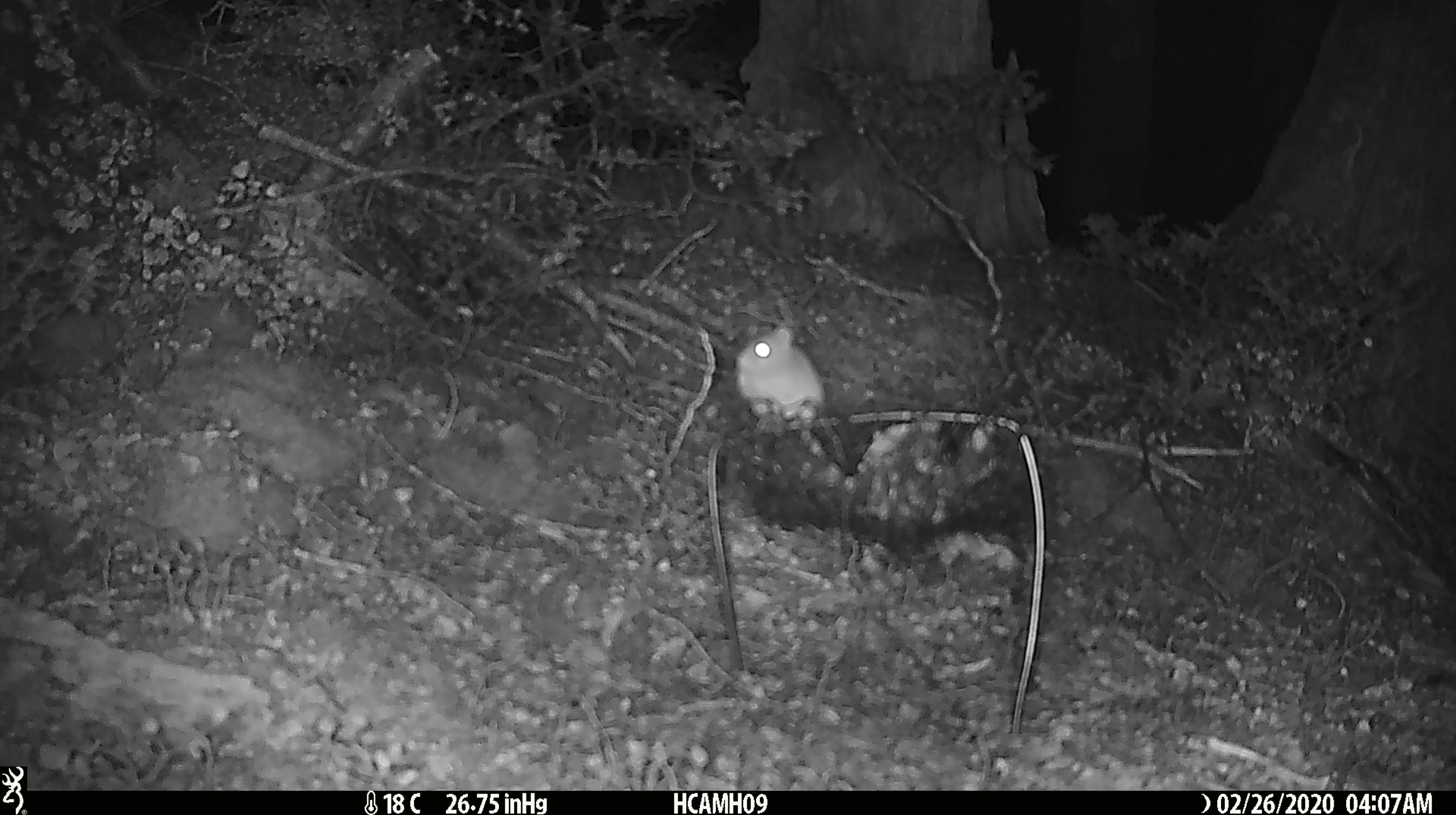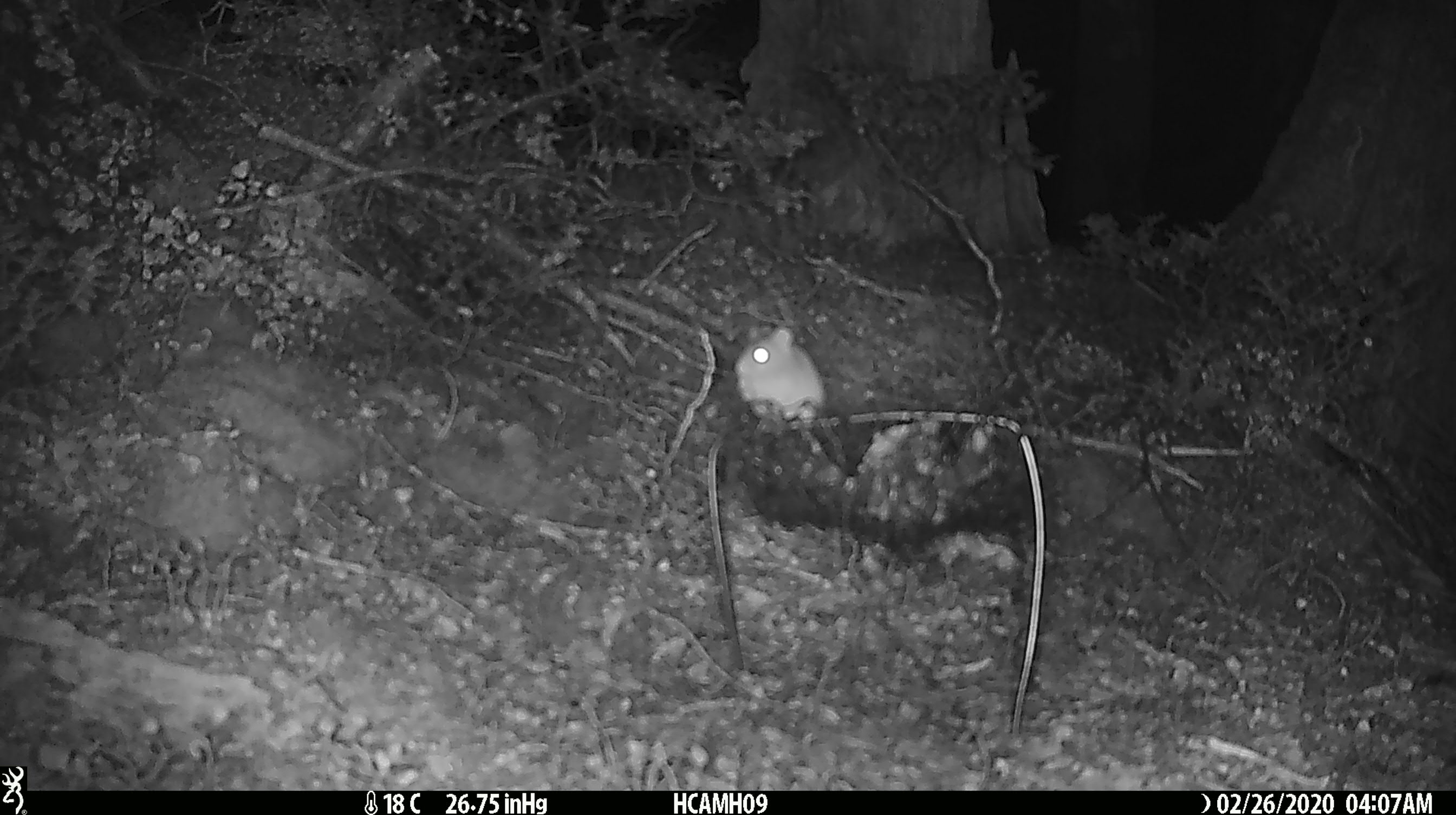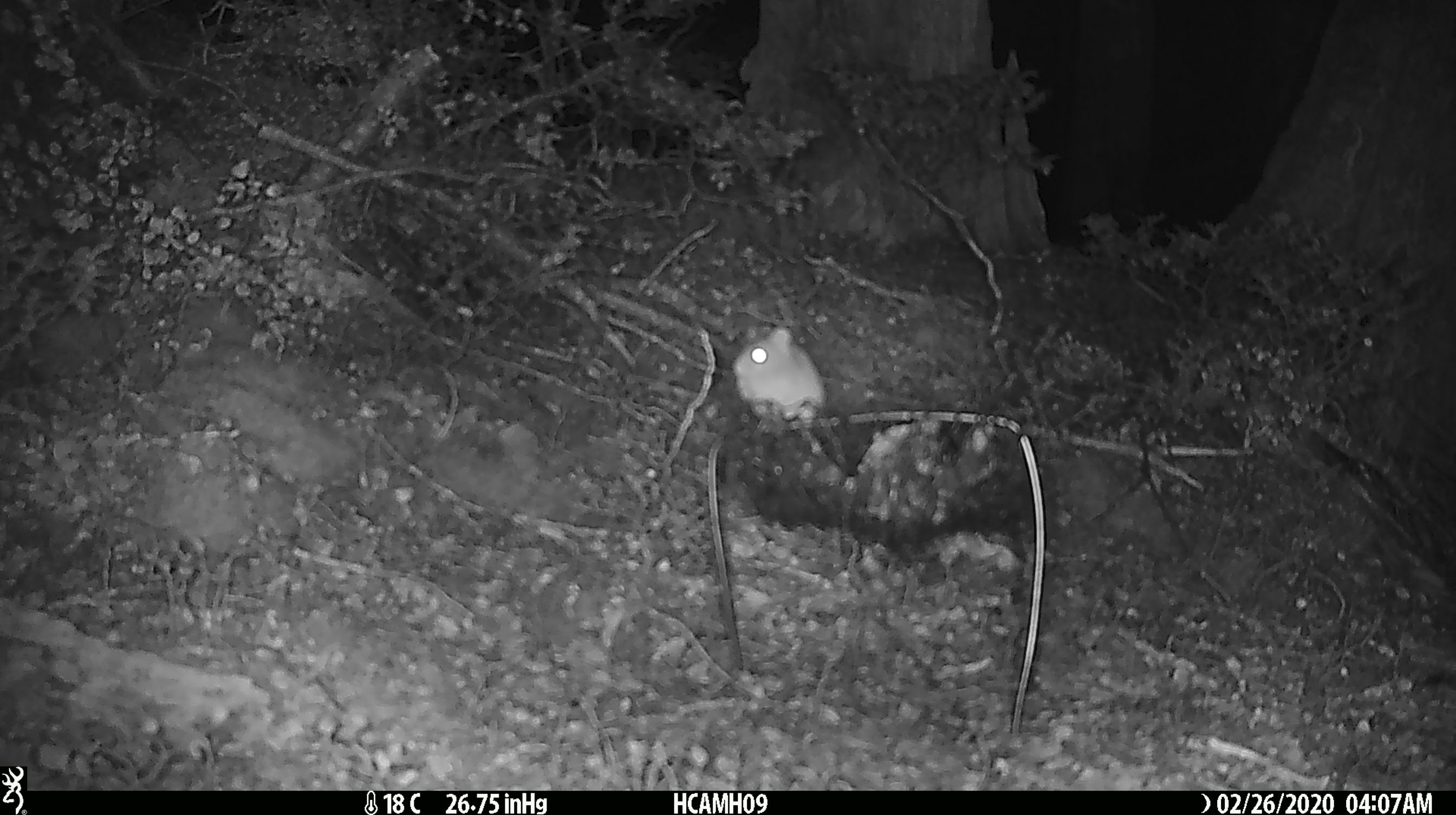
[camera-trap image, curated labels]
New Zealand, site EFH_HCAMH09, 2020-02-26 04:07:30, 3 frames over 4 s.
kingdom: Animalia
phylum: Chordata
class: Mammalia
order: Rodentia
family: Muridae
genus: Mus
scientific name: Mus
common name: mouse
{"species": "mouse (Mus)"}